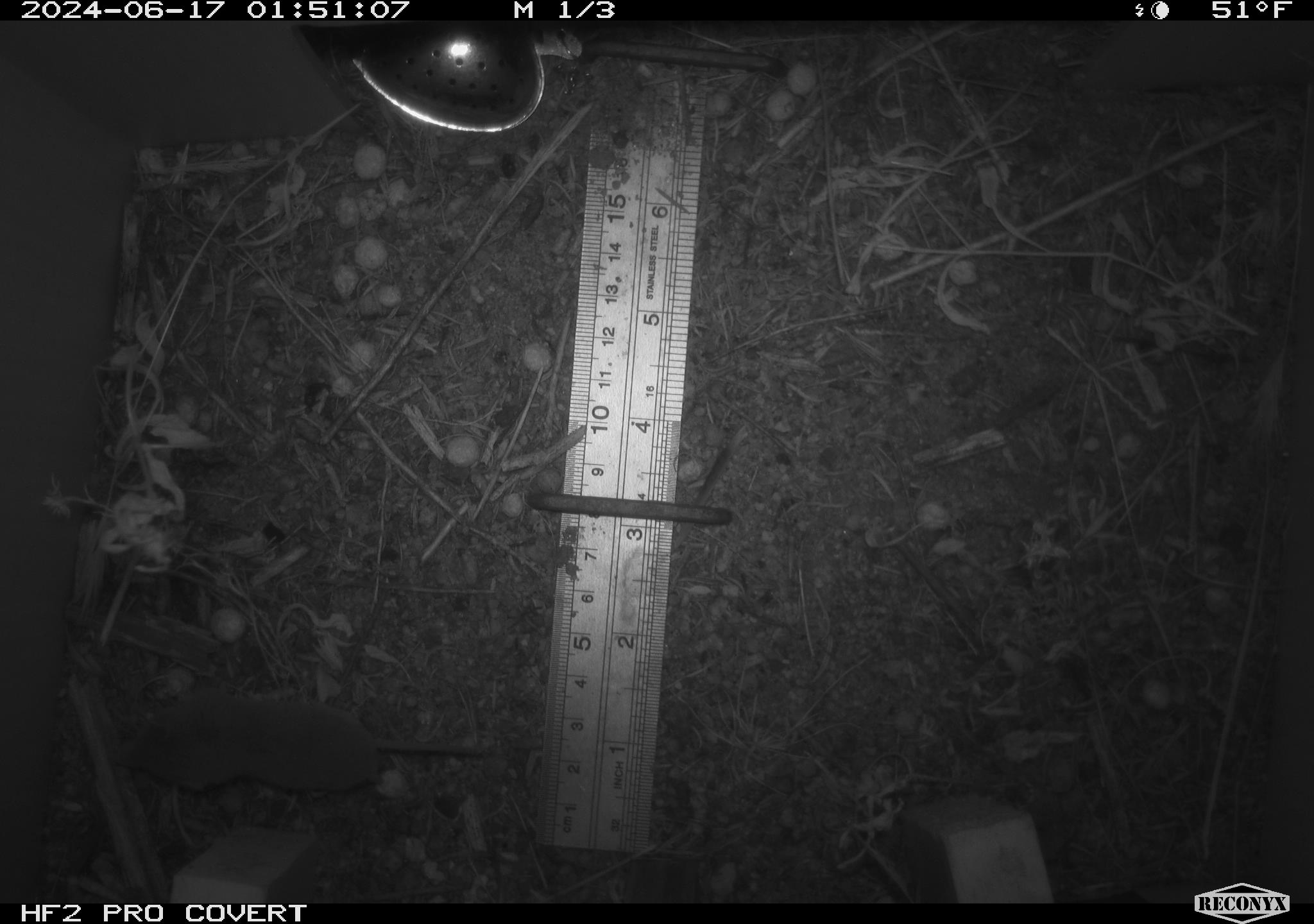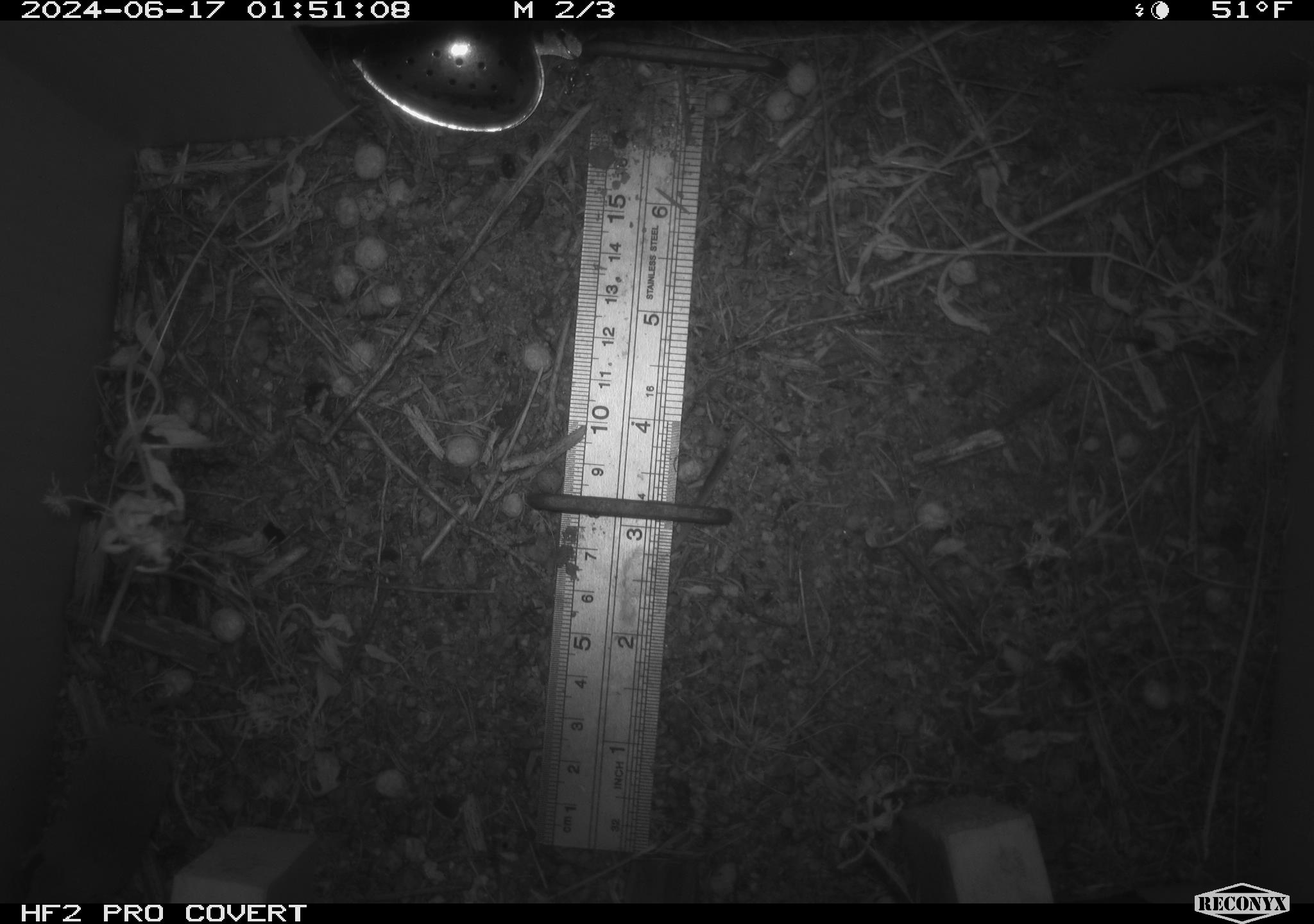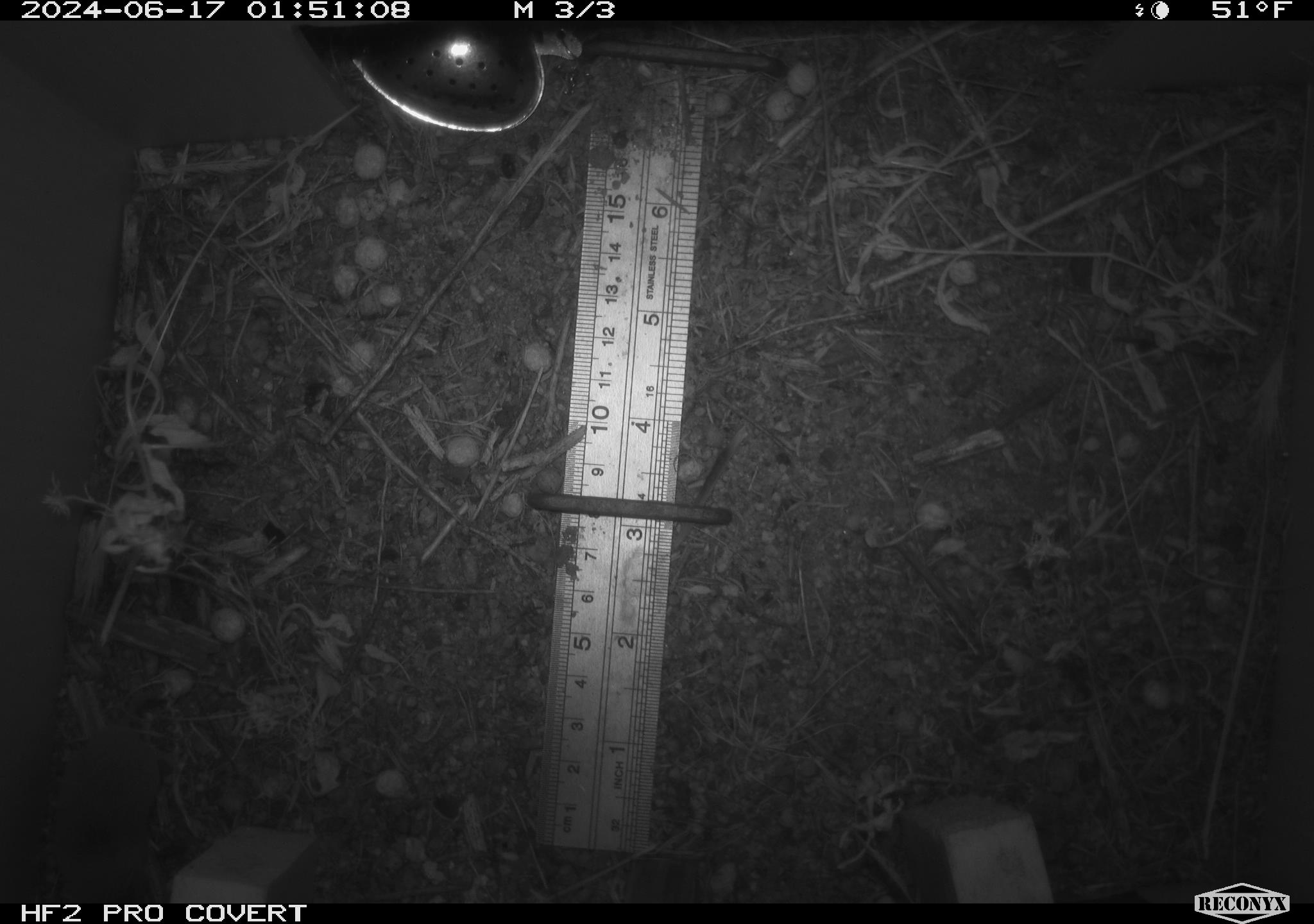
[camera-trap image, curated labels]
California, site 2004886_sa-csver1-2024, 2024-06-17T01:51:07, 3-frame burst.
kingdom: Animalia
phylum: Chordata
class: Mammalia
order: Rodentia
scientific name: Rodentia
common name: rodent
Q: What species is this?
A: Rodent (Rodentia).